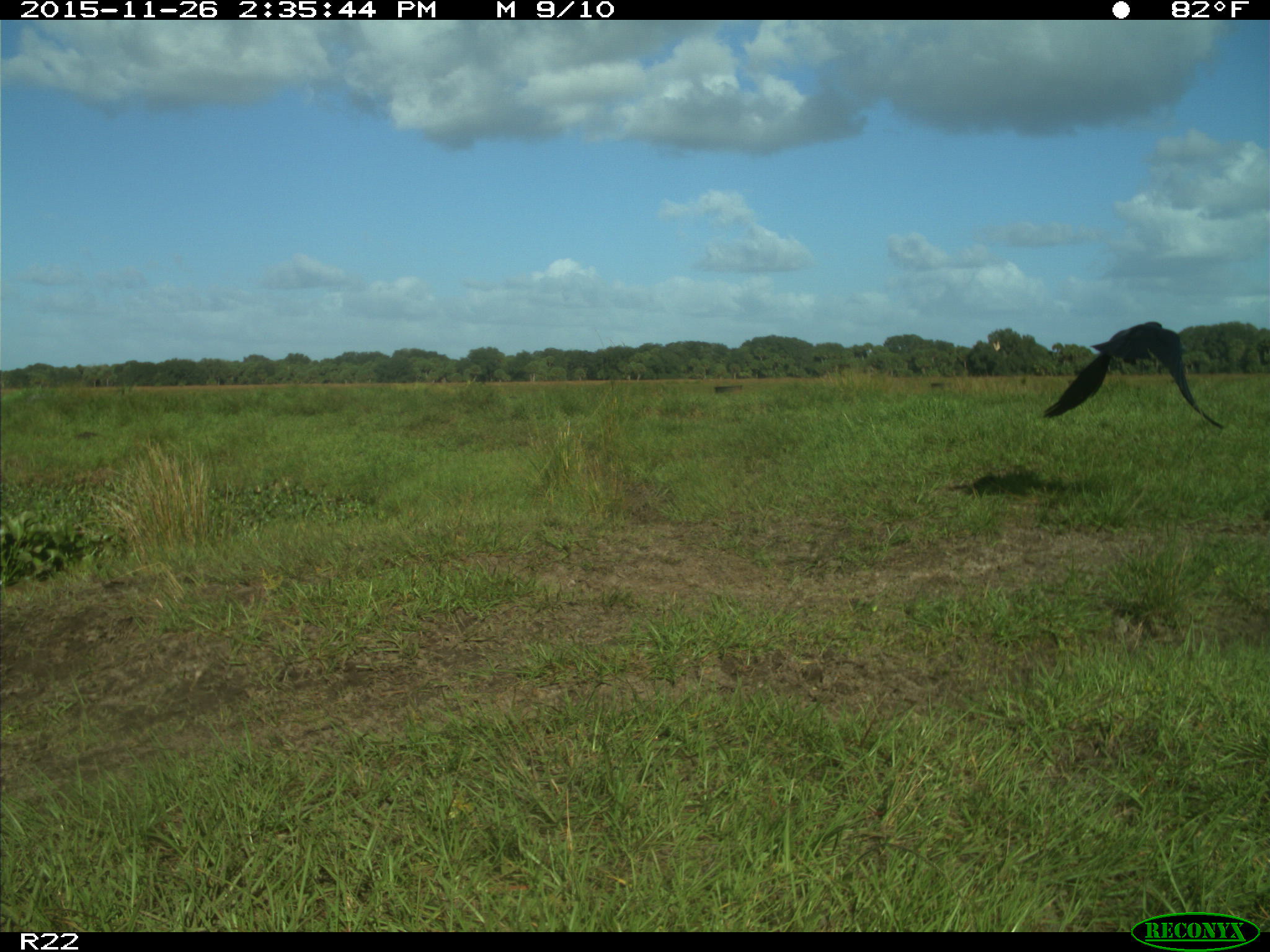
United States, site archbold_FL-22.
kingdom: Animalia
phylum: Chordata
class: Aves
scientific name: Aves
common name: birds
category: unidentified bird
Unidentified bird (birds) (Aves).